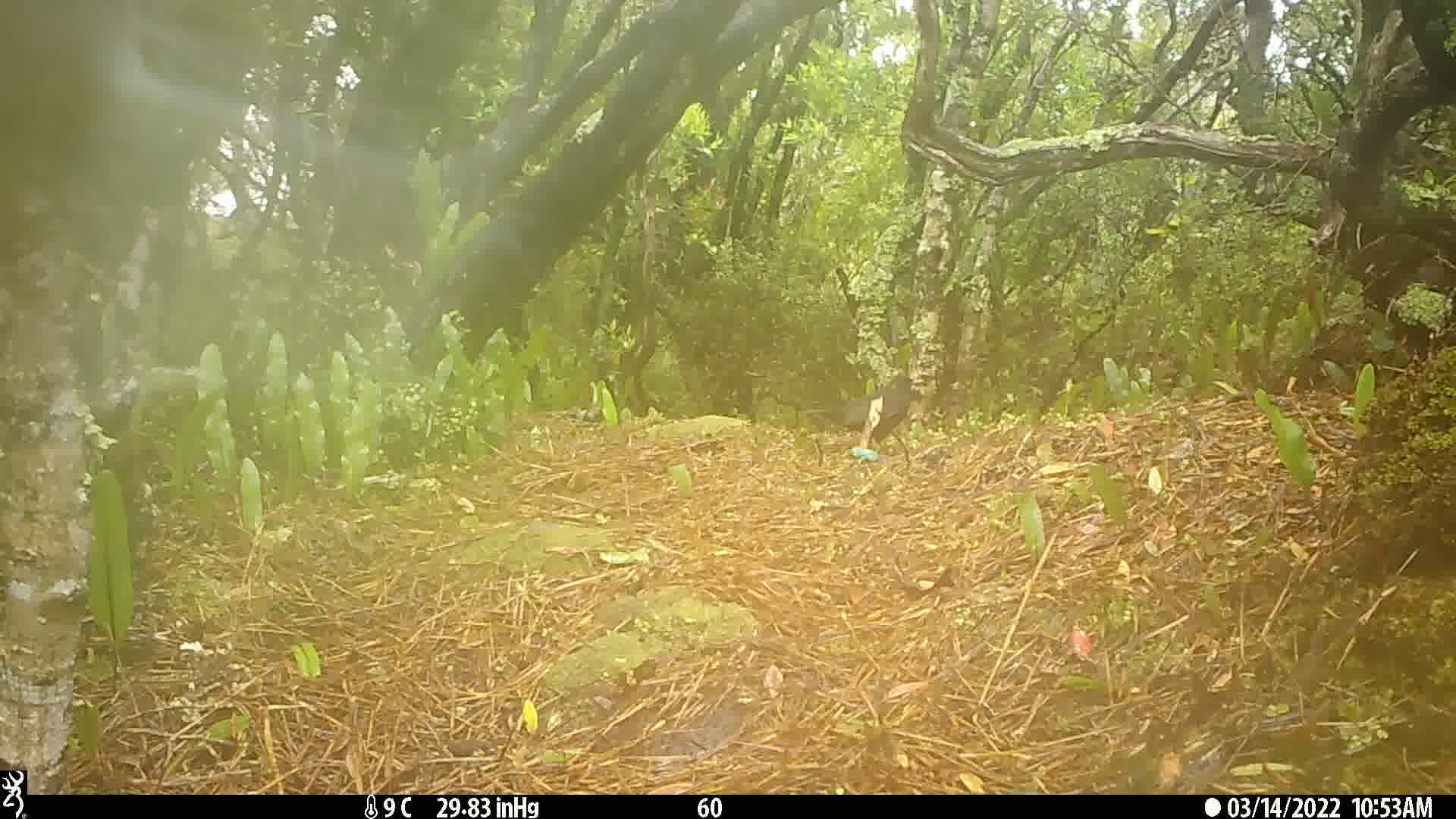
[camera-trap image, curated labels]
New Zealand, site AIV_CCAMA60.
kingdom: Animalia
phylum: Chordata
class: Aves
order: Passeriformes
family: Turdidae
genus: Turdus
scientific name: Turdus merula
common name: eurasian blackbird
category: blackbird